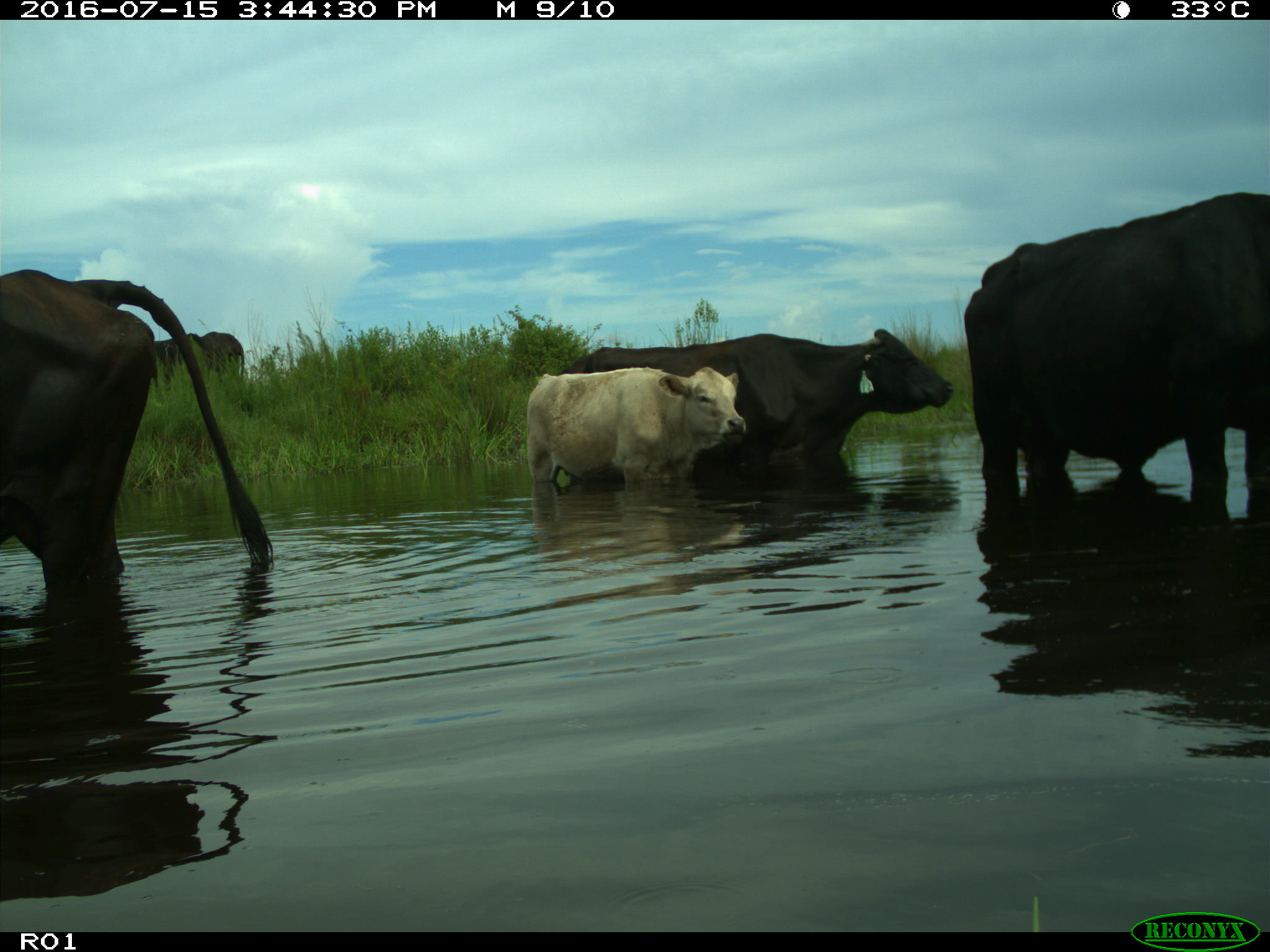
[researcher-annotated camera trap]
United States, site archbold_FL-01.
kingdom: Animalia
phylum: Chordata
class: Mammalia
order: Artiodactyla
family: Bovidae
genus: Bos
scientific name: Bos taurus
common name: domestic cow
Bos taurus (domestic cow).